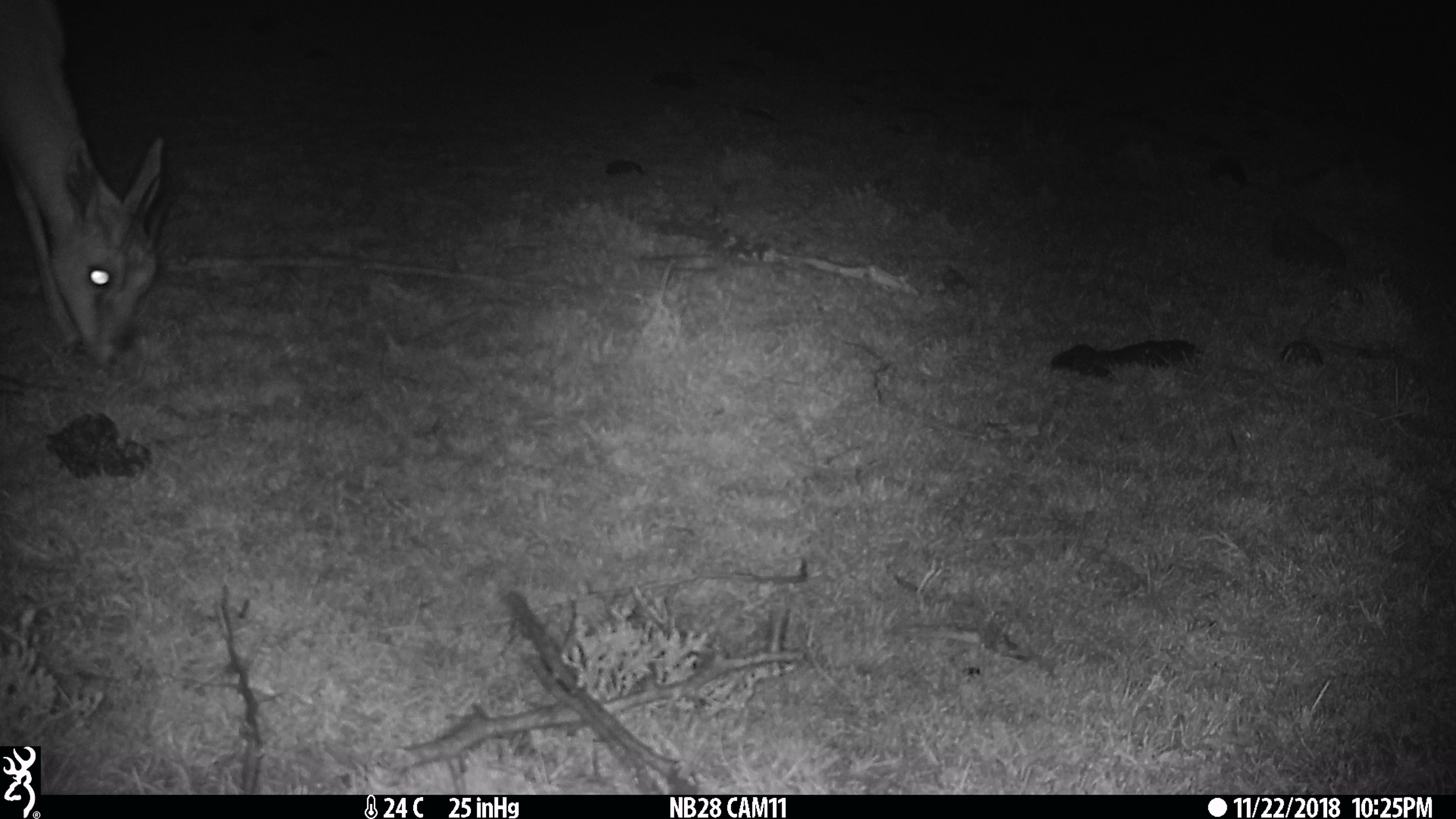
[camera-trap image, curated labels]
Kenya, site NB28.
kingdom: Animalia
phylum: Chordata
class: Mammalia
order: Artiodactyla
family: Bovidae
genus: Eudorcas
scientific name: Eudorcas thomsonii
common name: thomon's gazelle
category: gazelle thomsons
Gazelle thomsons (thomon's gazelle) (Eudorcas thomsonii).